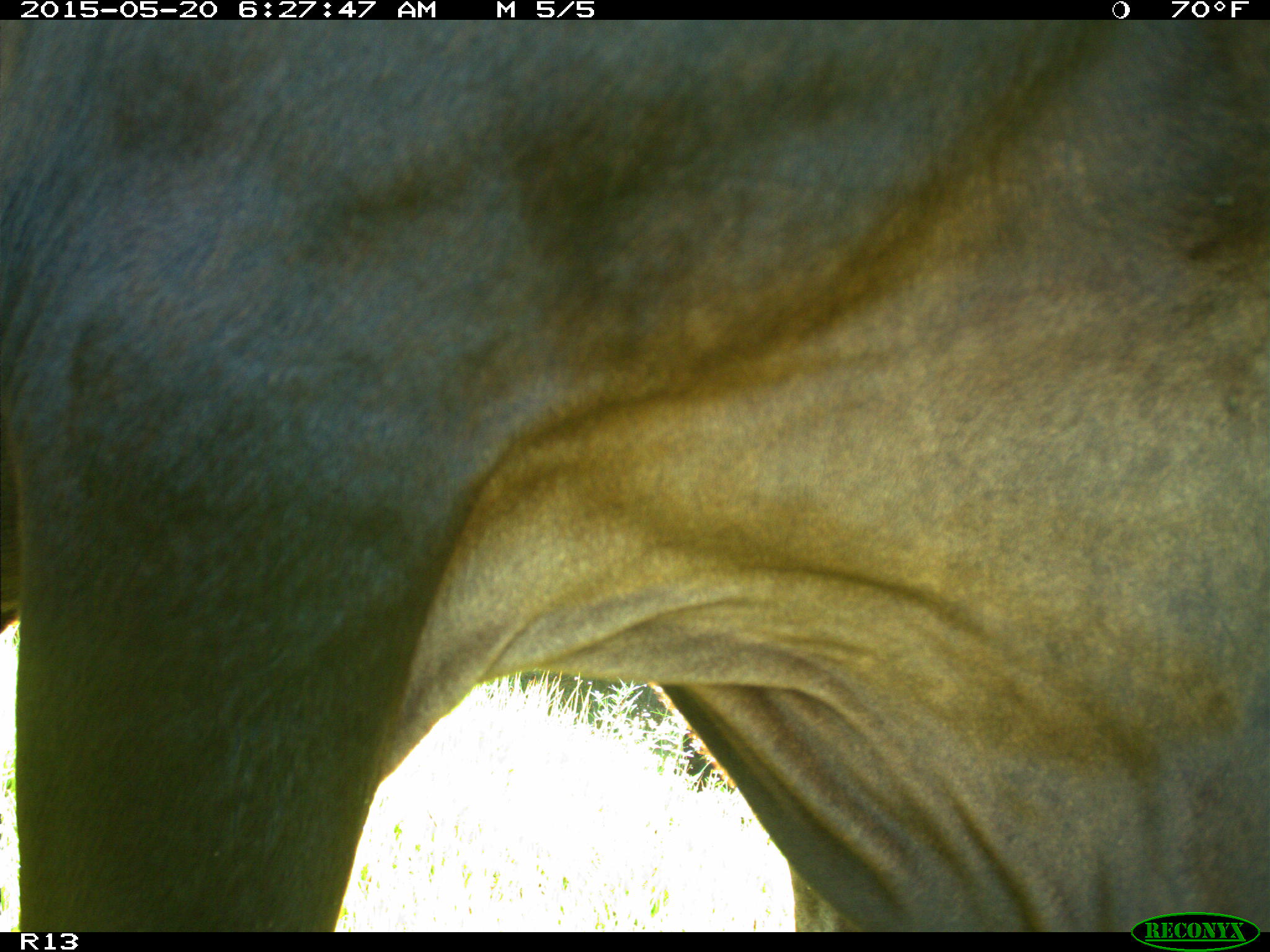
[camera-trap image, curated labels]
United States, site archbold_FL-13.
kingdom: Animalia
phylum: Chordata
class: Mammalia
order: Artiodactyla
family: Bovidae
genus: Bos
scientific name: Bos taurus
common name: domestic cow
Bos taurus (domestic cow).